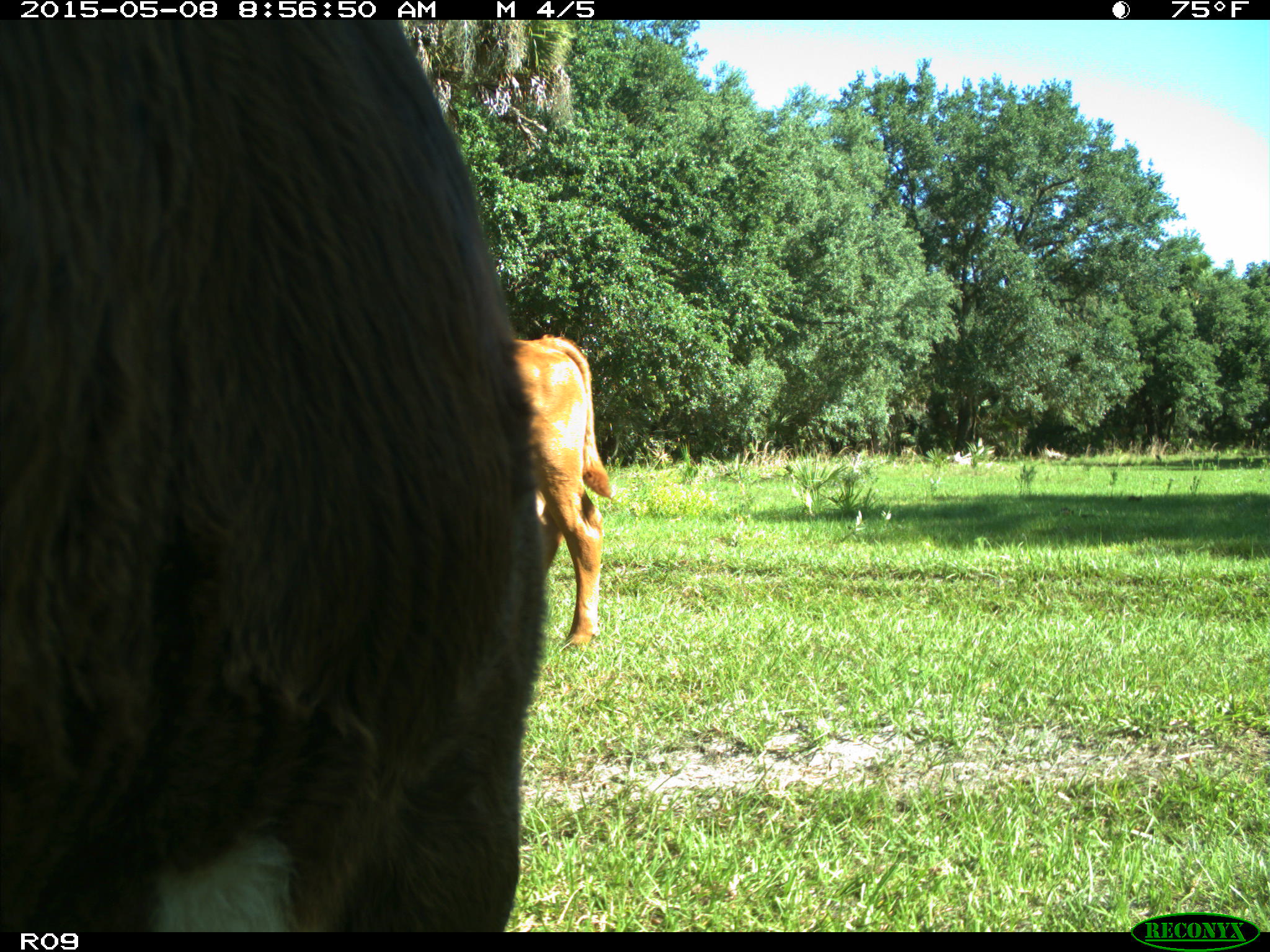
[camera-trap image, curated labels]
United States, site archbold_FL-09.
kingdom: Animalia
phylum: Chordata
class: Mammalia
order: Artiodactyla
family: Bovidae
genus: Bos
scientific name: Bos taurus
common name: domestic cow